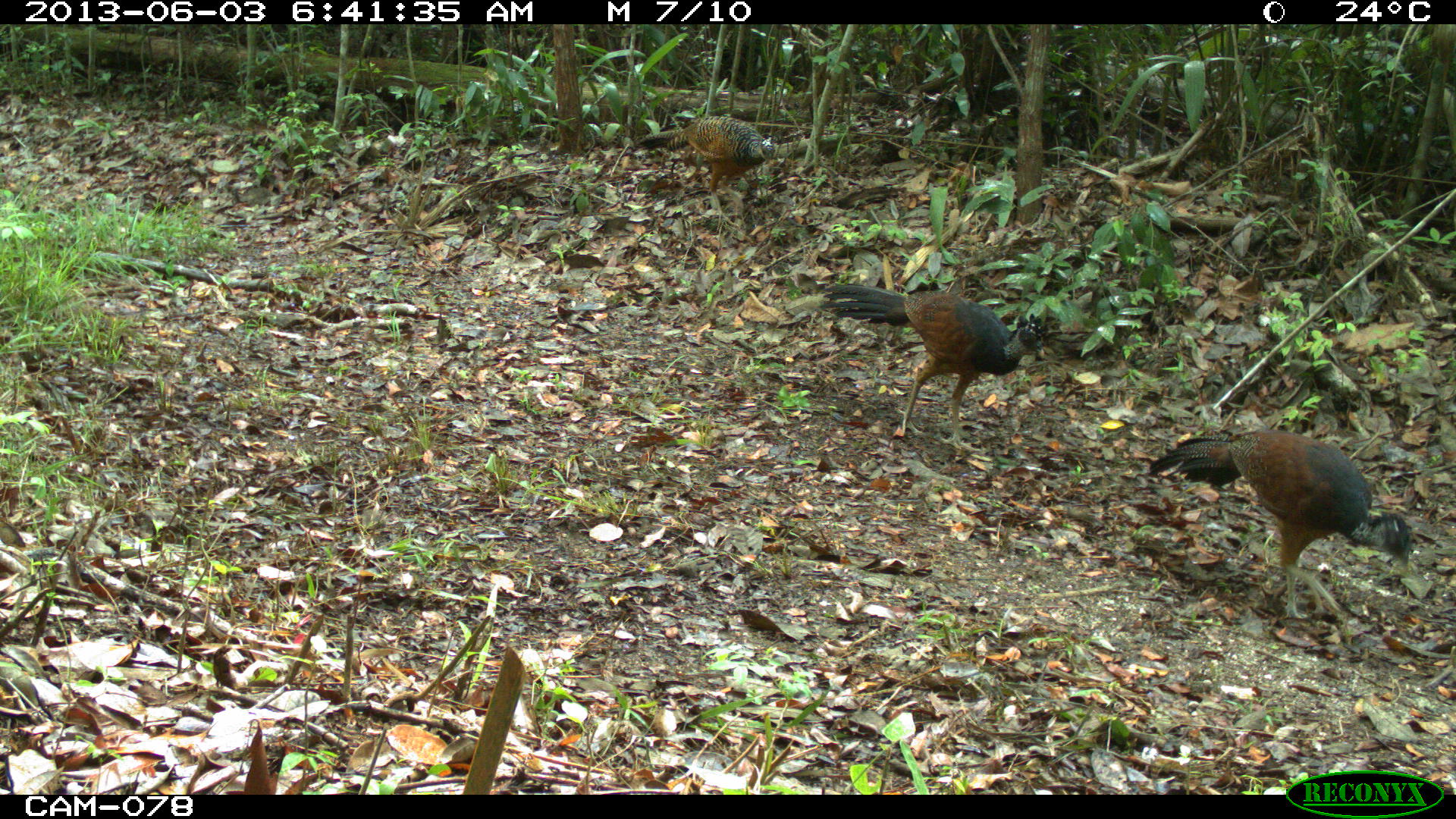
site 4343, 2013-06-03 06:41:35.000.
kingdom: Animalia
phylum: Chordata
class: Aves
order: Galliformes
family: Cracidae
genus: Crax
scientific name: Crax rubra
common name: great curassow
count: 3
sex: female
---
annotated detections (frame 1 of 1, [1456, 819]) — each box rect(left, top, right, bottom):
crax rubra: rect(1148, 427, 1410, 617); rect(821, 283, 1056, 451); rect(633, 116, 780, 231)